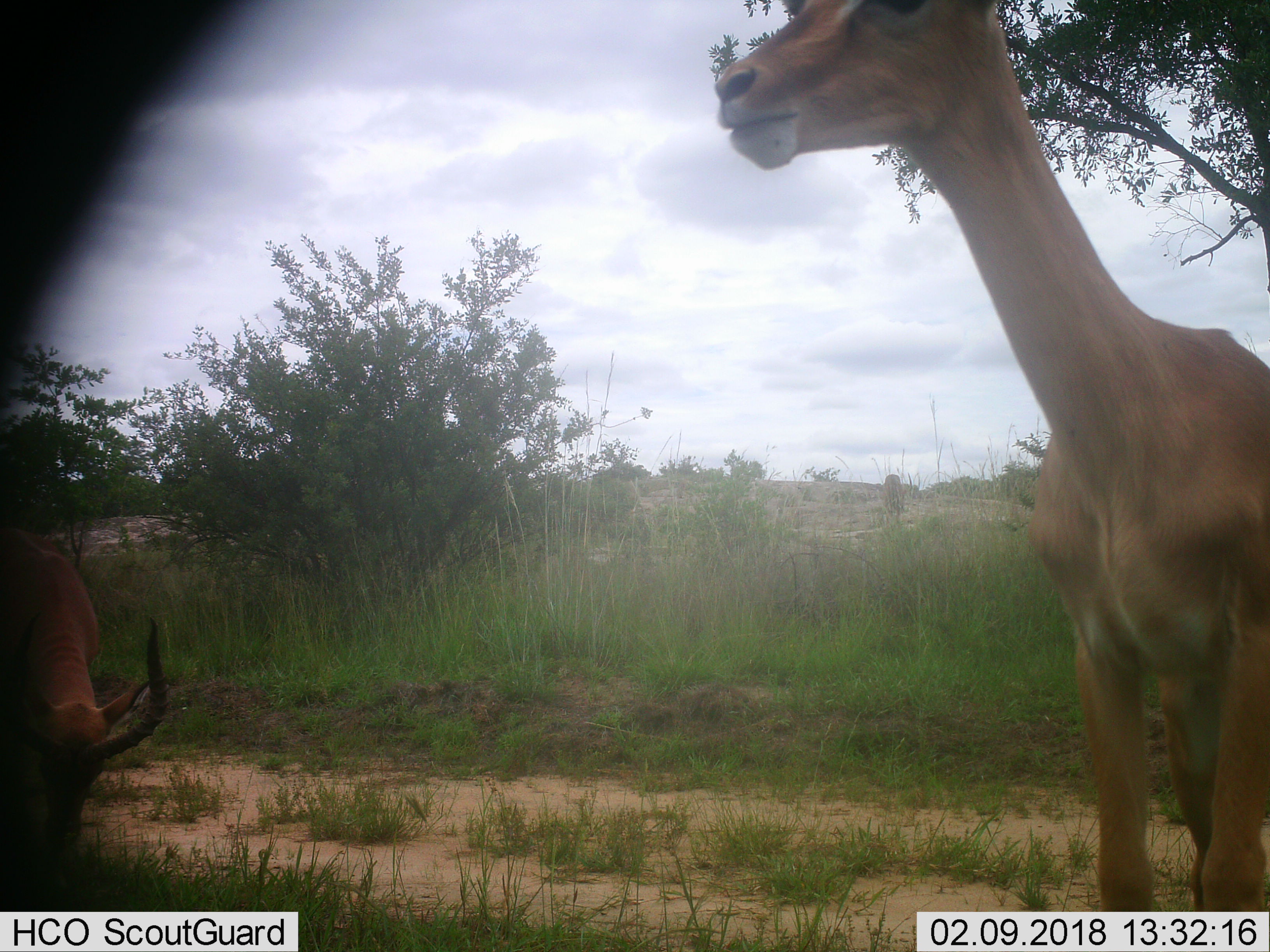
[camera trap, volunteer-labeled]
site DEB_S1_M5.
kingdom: Animalia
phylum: Chordata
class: Mammalia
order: Artiodactyla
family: Bovidae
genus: Aepyceros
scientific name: Aepyceros melampus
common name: impala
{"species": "impala (Aepyceros melampus)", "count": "2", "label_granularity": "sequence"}